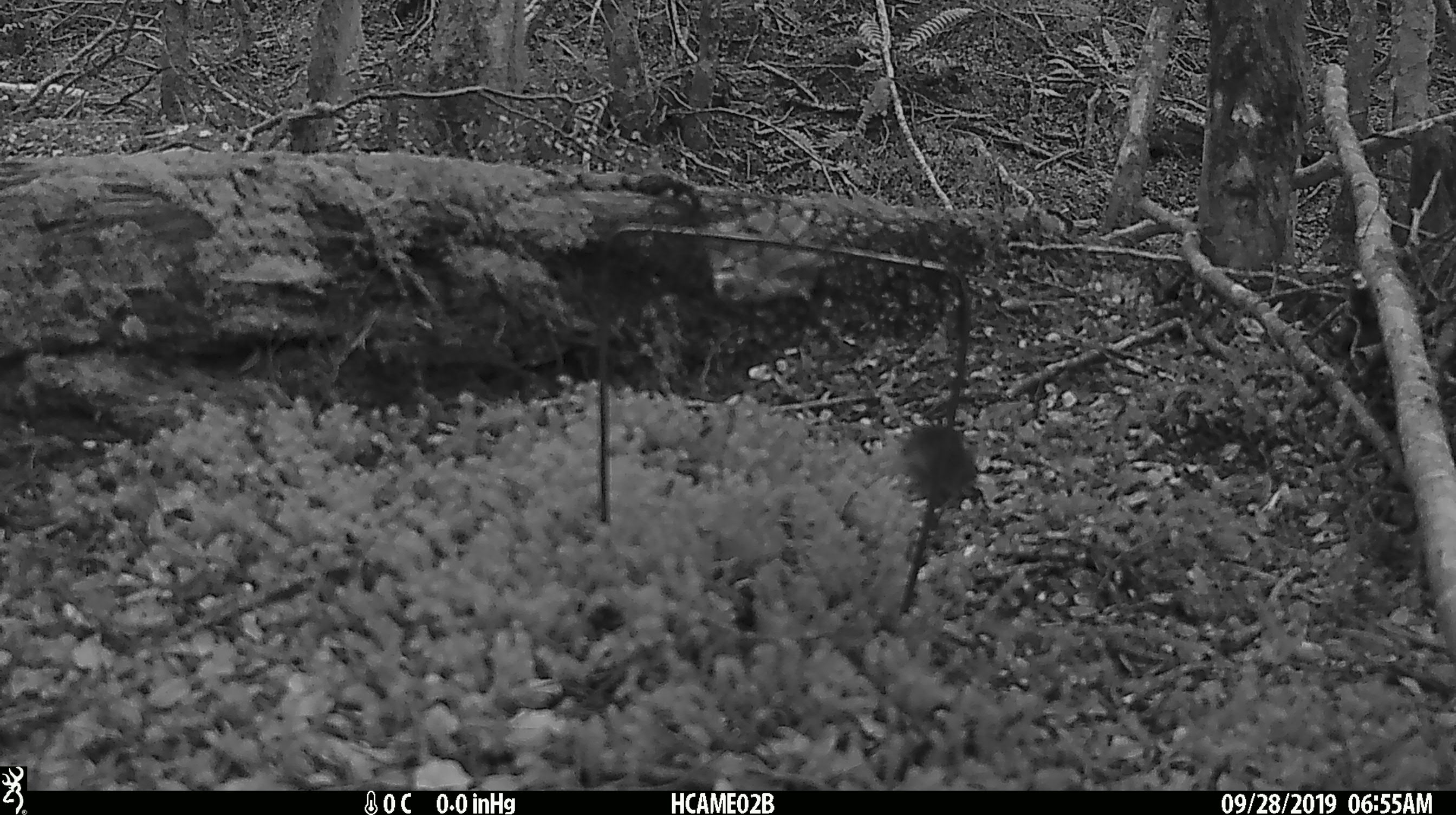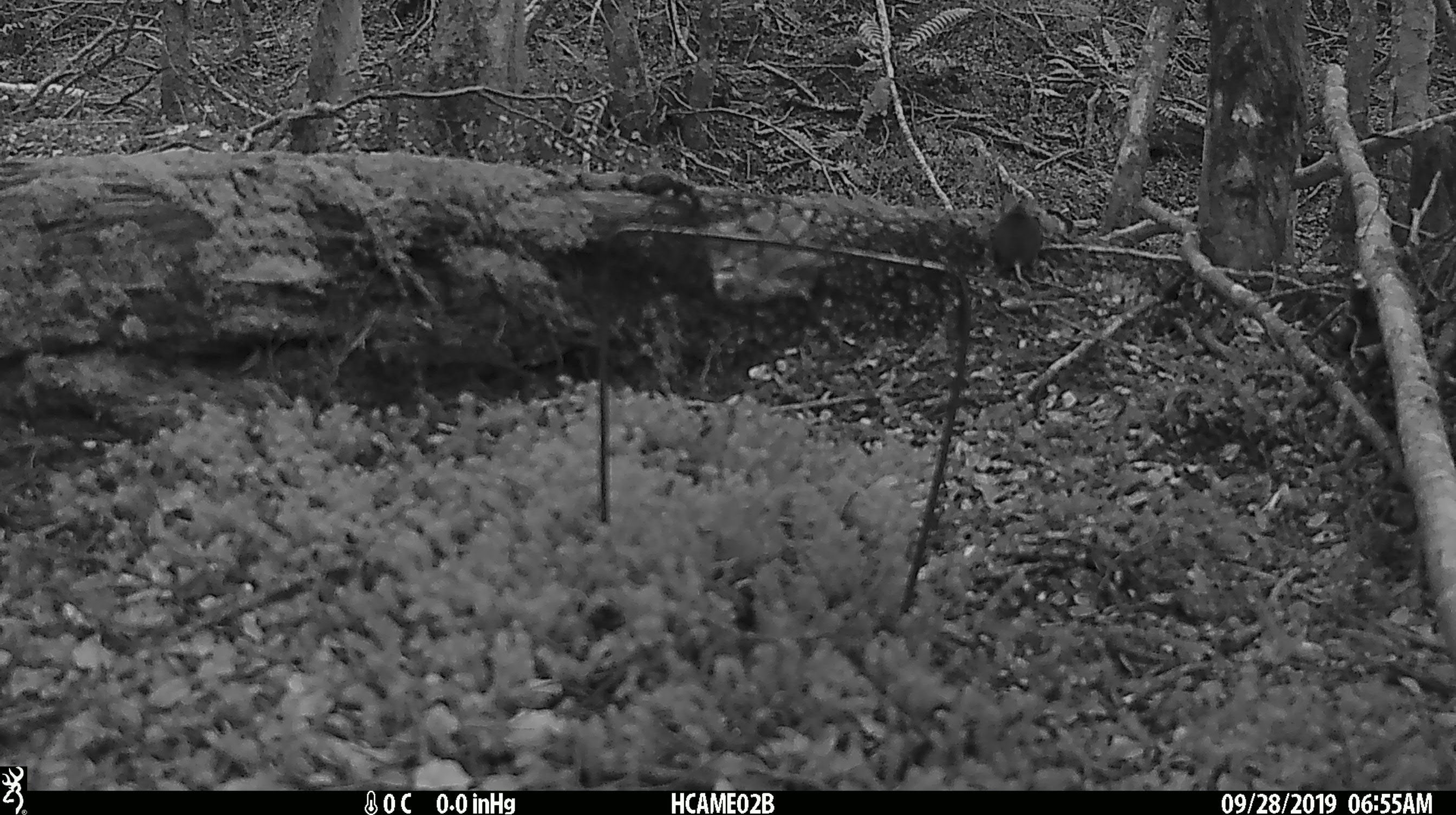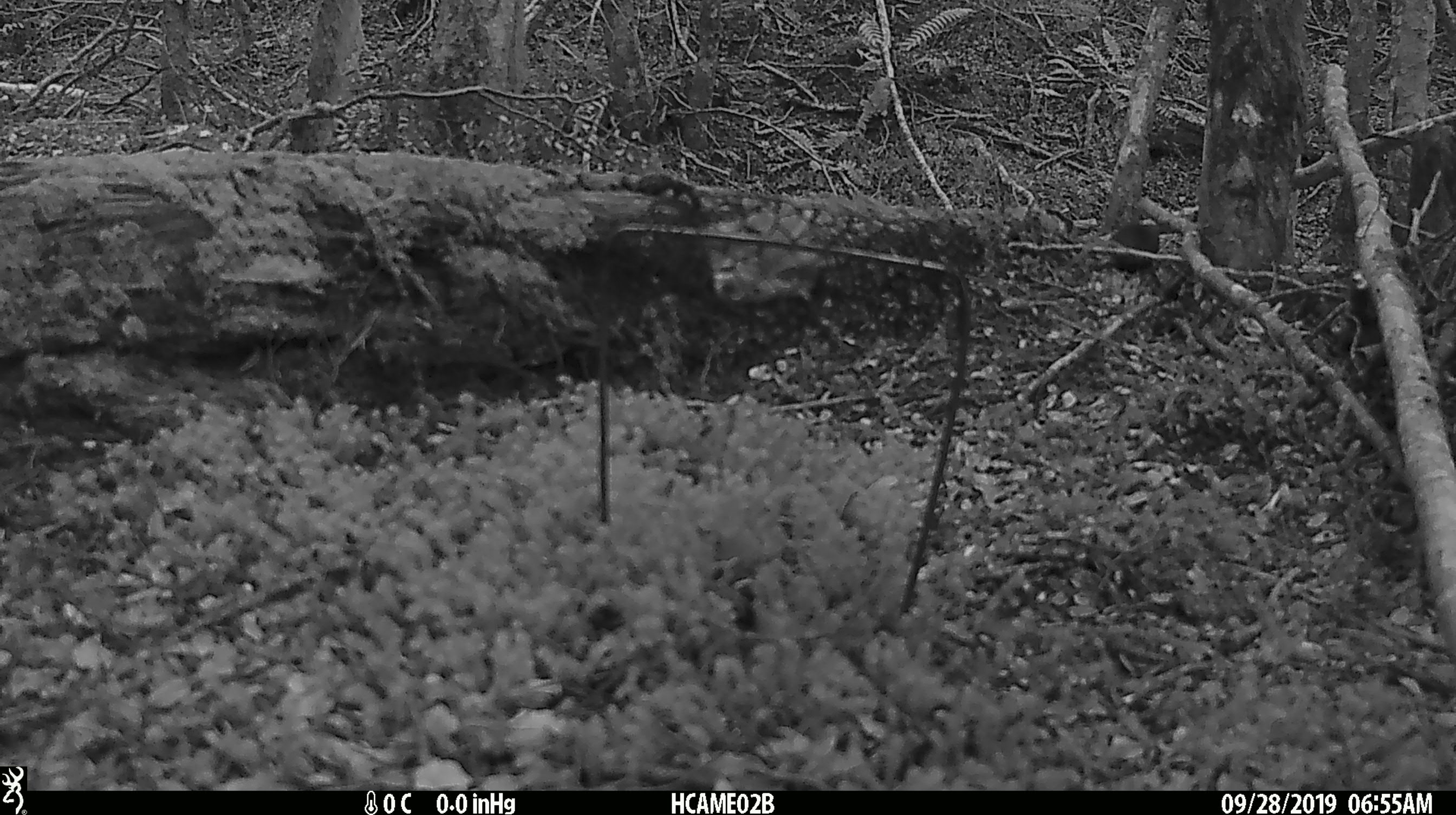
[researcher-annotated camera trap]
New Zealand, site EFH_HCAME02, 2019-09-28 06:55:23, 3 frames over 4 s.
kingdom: Animalia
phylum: Chordata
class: Mammalia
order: Rodentia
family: Muridae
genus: Mus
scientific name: Mus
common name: mouse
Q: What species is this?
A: Mouse (Mus).